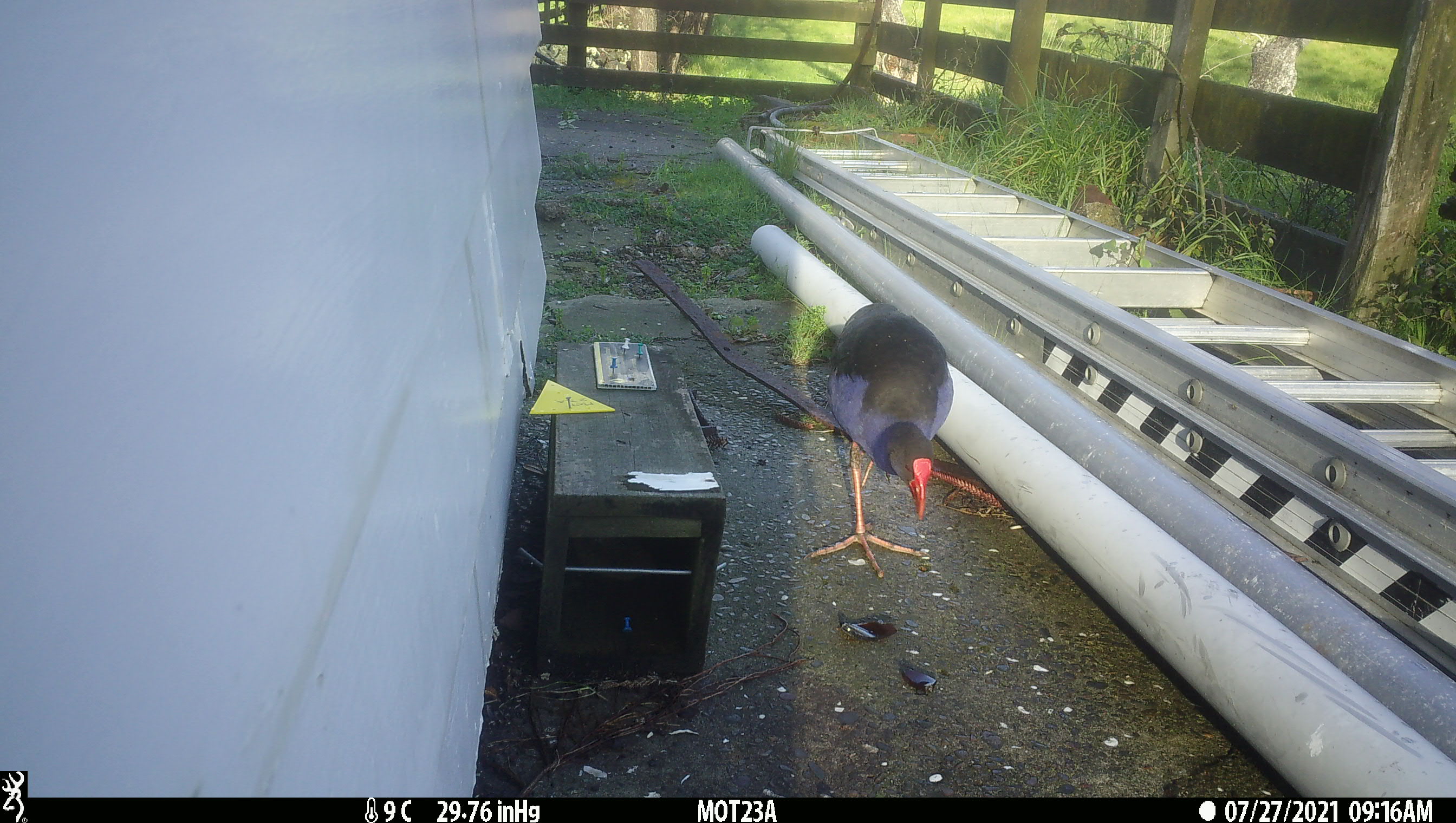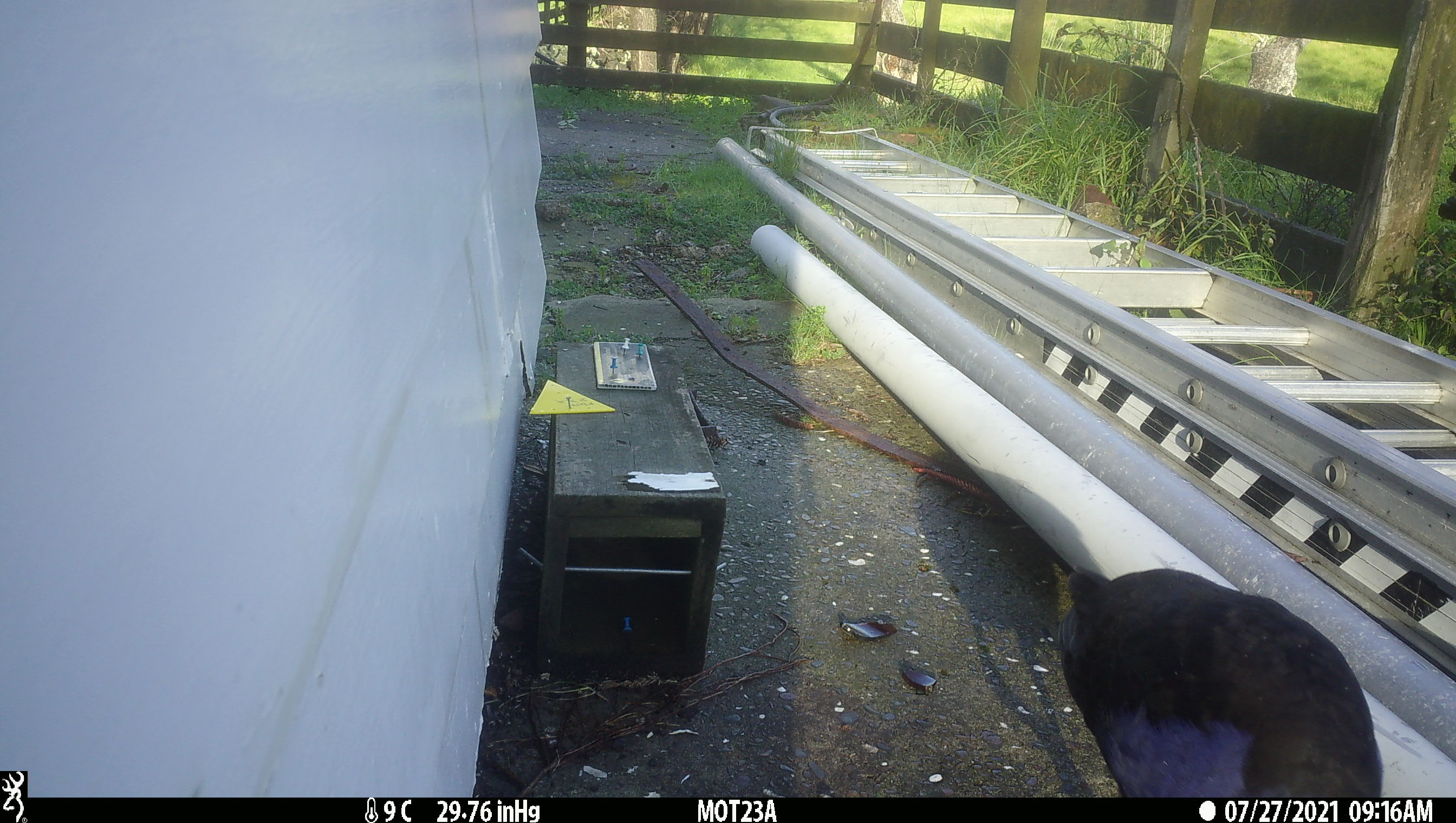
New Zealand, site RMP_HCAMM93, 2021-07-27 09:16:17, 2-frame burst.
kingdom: Animalia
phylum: Chordata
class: Aves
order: Gruiformes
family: Rallidae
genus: Porphyrio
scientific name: Porphyrio melanotus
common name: australasian swamphen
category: pukeko